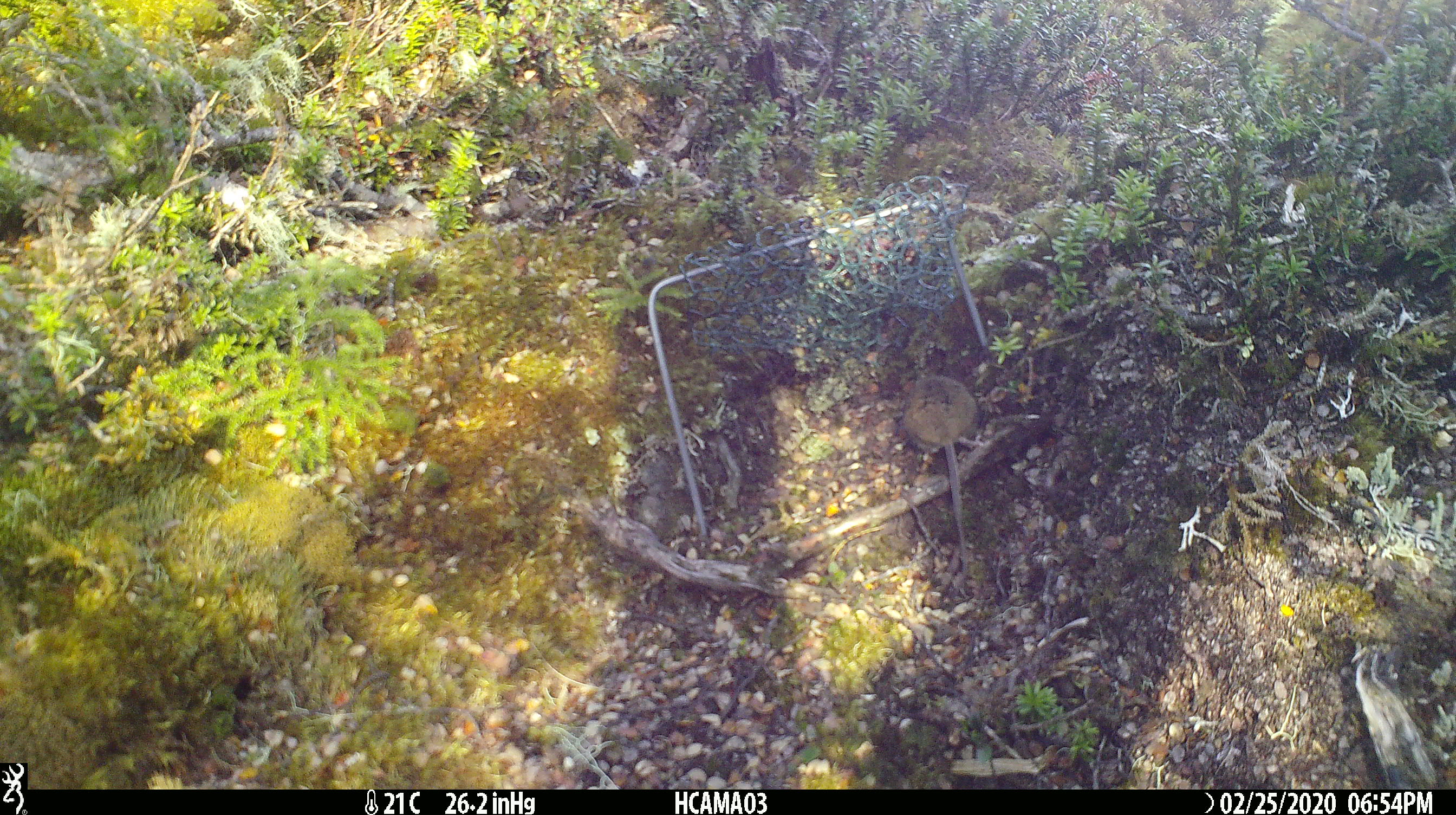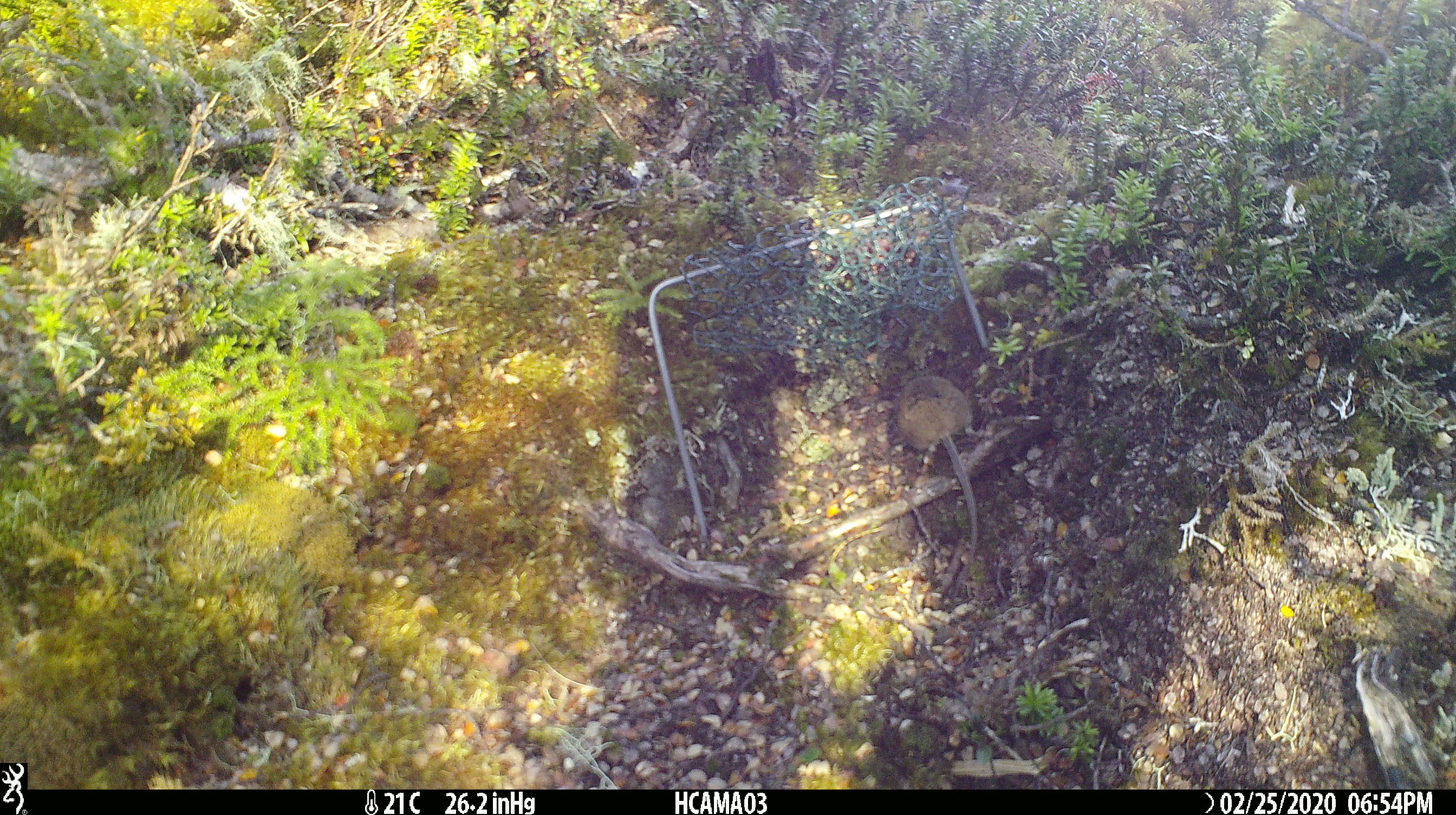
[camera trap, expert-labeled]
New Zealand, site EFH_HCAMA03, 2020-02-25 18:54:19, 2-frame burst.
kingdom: Animalia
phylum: Chordata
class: Mammalia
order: Rodentia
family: Muridae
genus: Mus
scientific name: Mus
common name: mouse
Mouse (Mus).